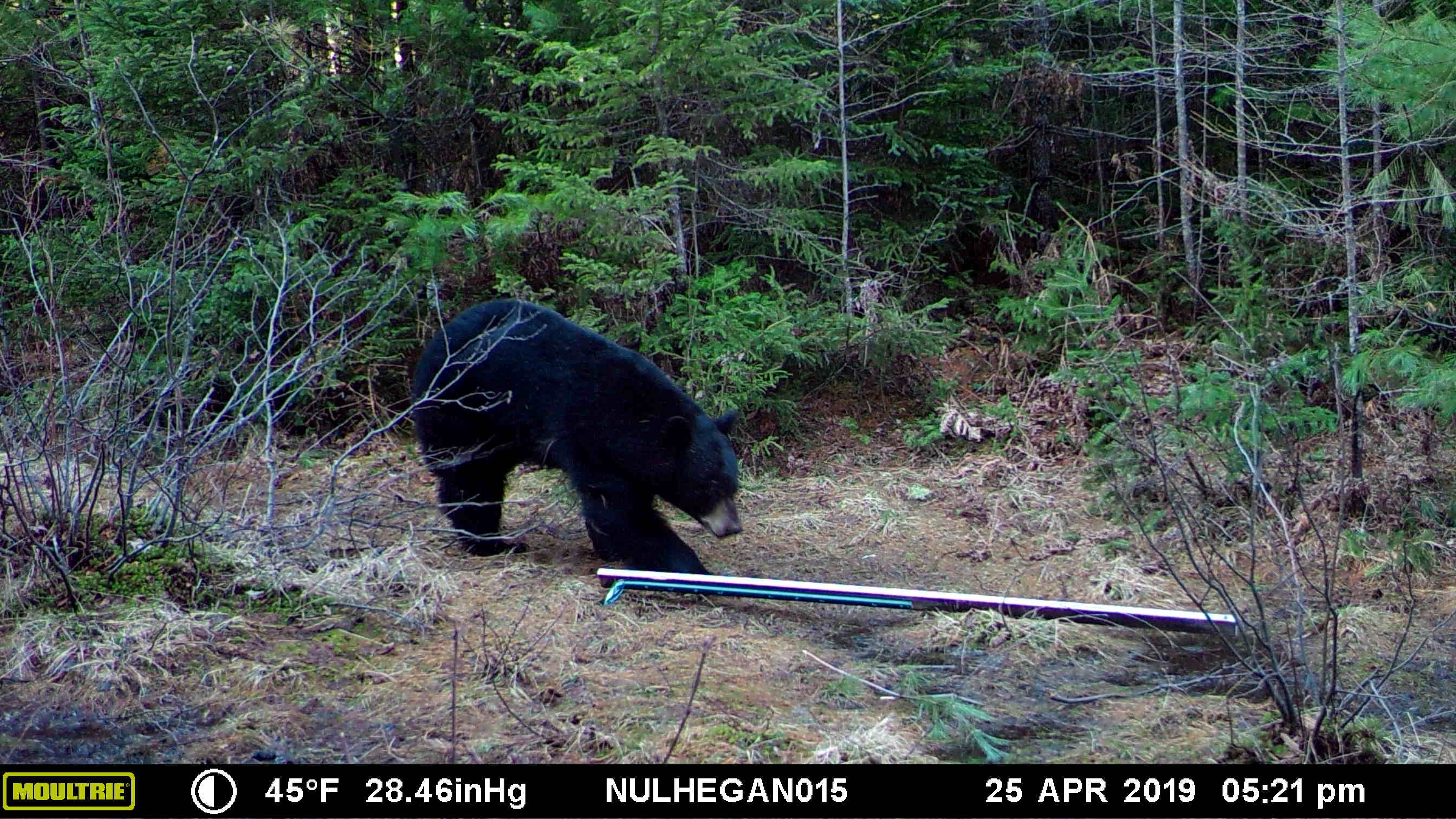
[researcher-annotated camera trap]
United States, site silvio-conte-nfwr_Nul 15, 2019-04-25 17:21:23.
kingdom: Animalia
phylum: Chordata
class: Mammalia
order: Carnivora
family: Ursidae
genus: Ursus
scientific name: Ursus americanus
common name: black bear